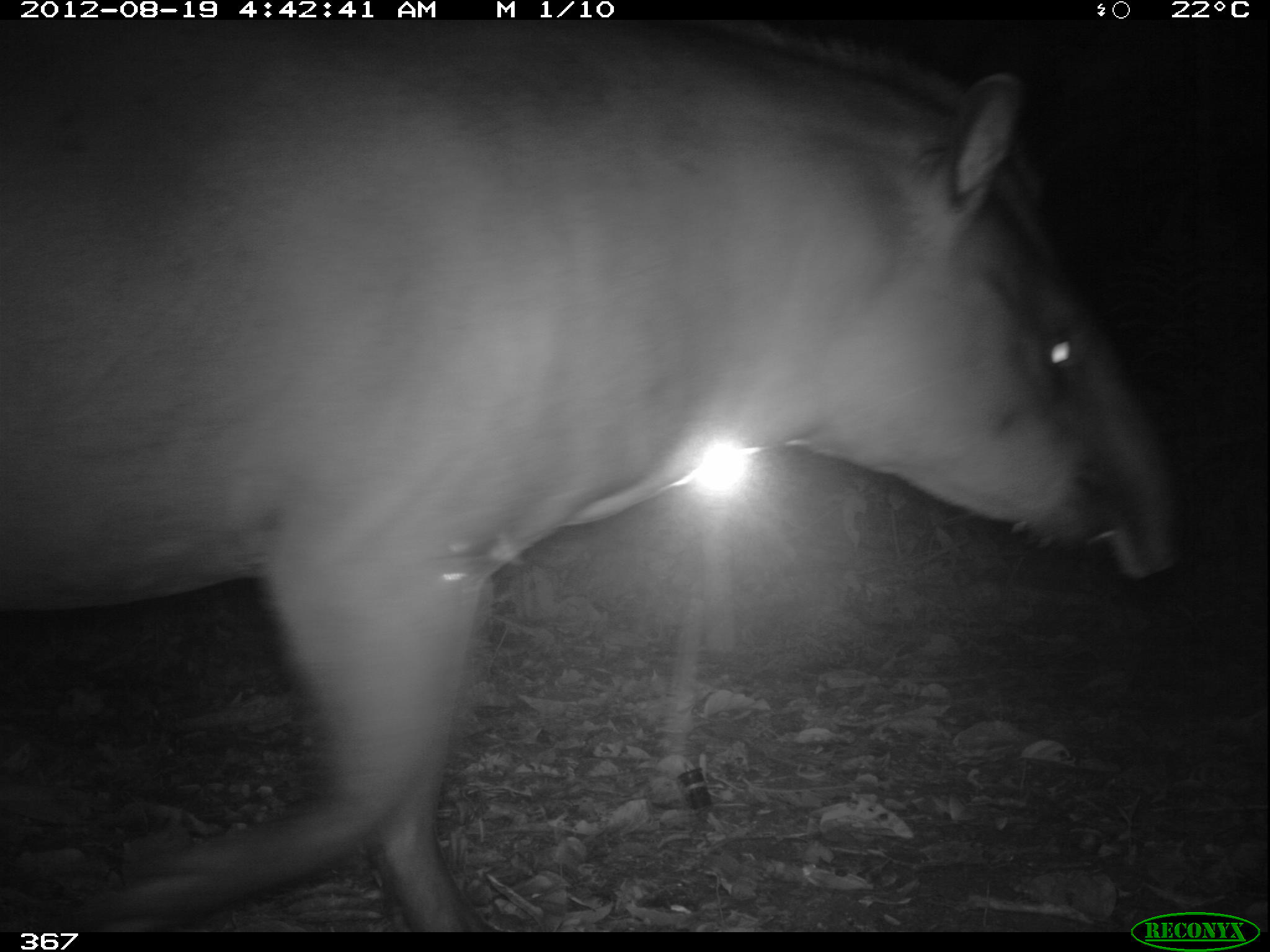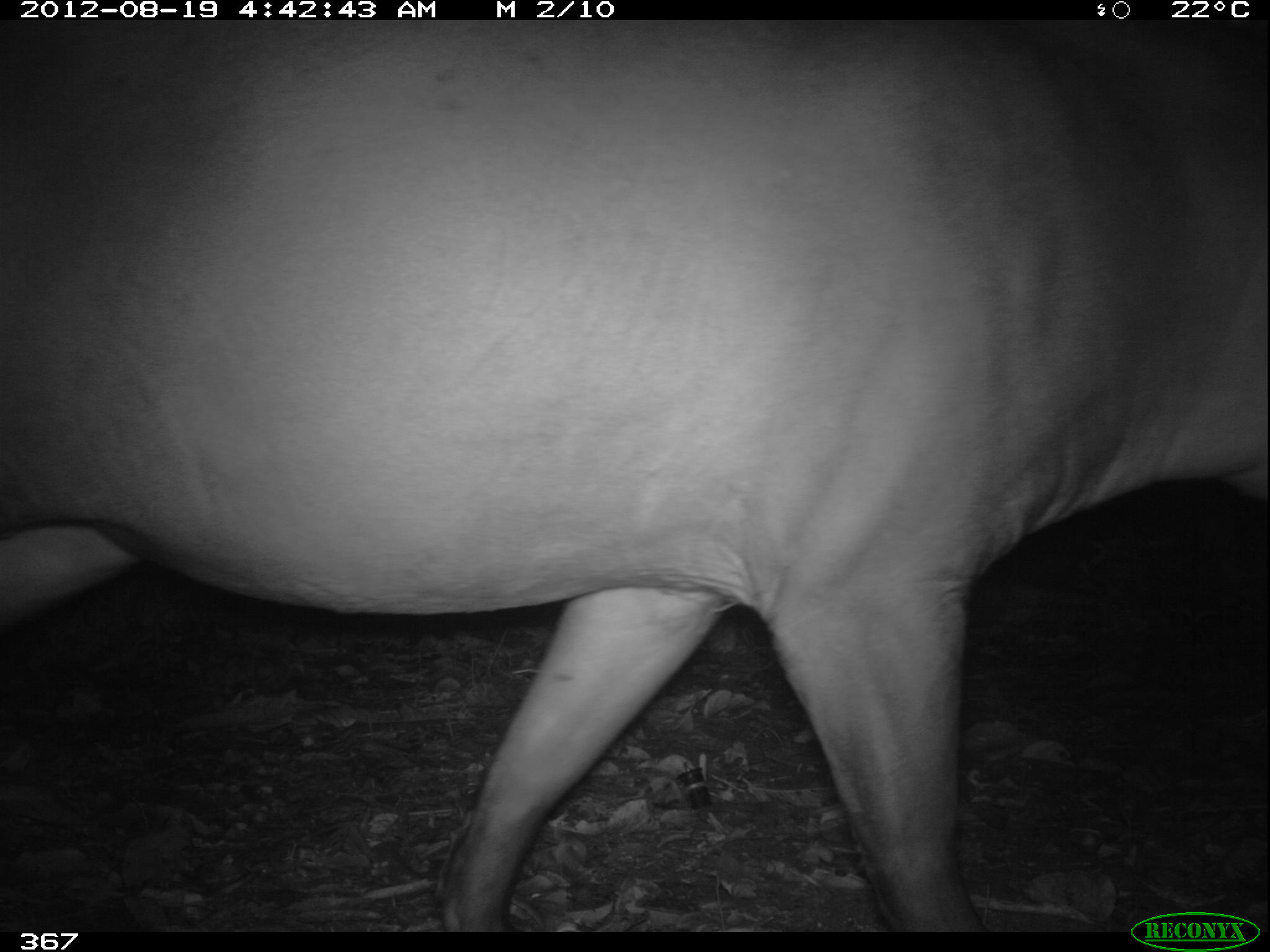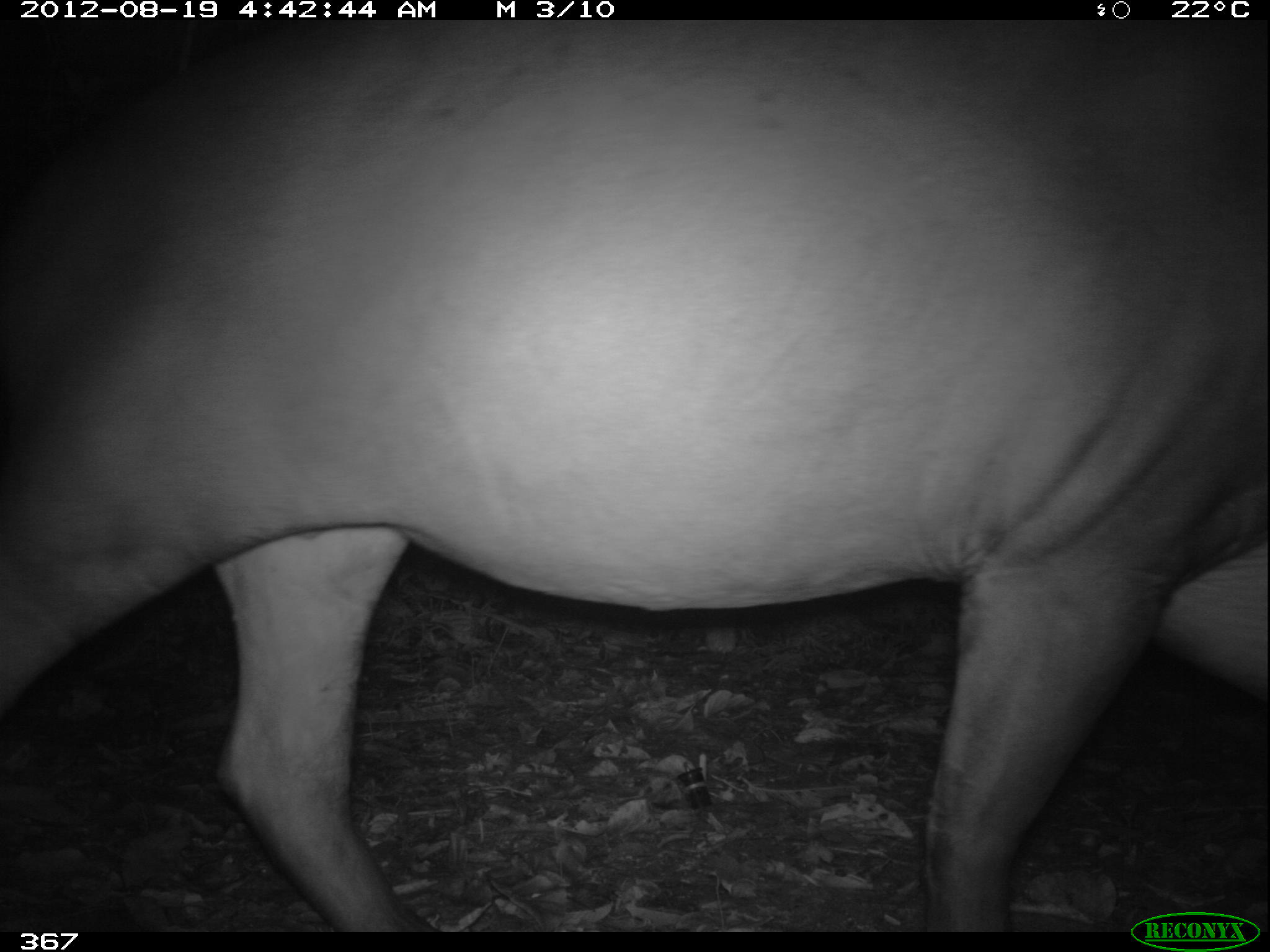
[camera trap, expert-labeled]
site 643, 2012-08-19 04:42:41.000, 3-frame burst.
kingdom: Animalia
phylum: Chordata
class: Mammalia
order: Perissodactyla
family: Tapiridae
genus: Tapirus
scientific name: Tapirus terrestris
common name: south american tapir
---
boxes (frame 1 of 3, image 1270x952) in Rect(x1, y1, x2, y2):
tapirus terrestris: Rect(1, 18, 1185, 932)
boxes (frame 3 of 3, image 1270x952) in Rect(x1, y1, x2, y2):
tapirus terrestris: Rect(1, 18, 1266, 932)